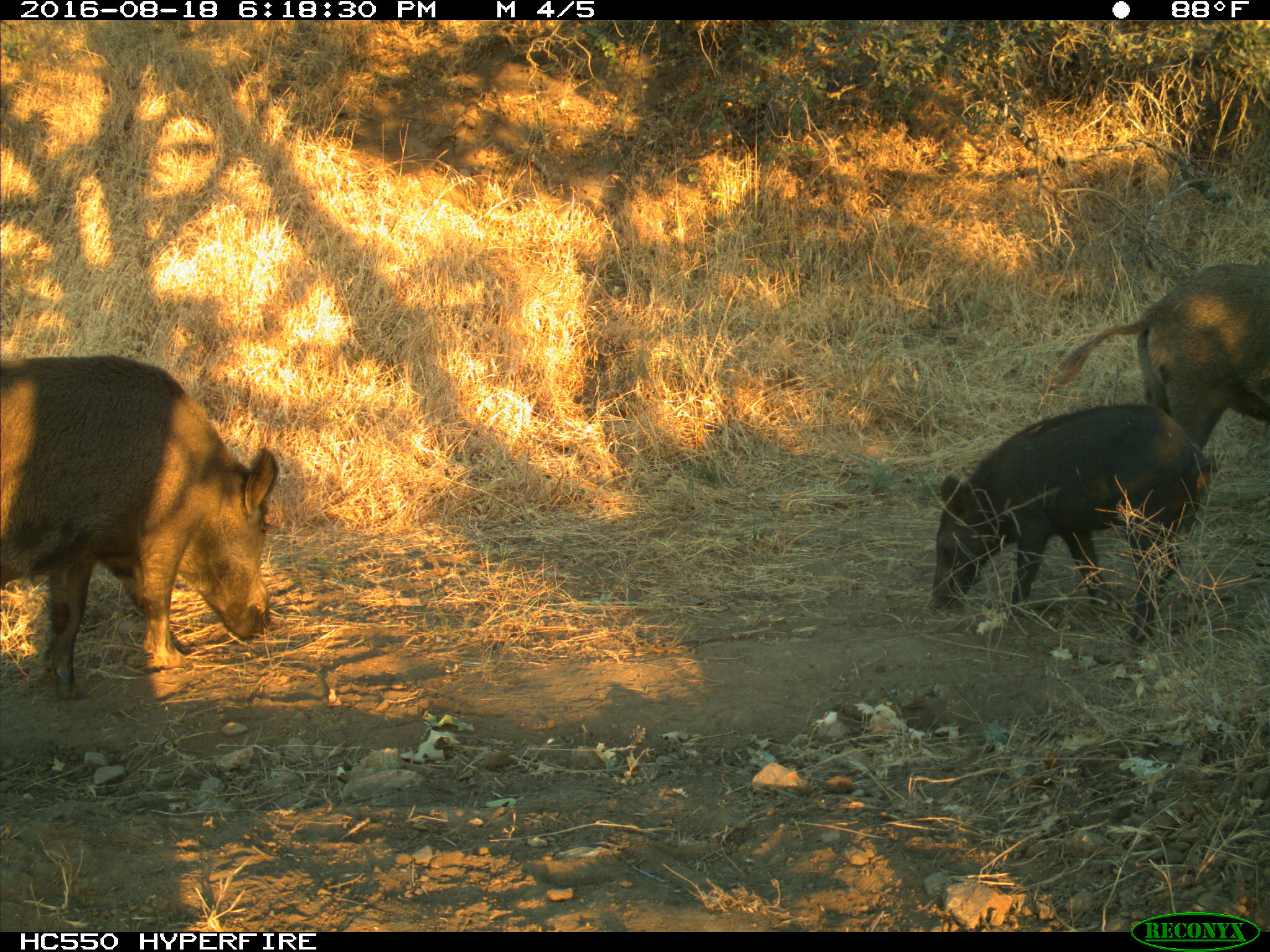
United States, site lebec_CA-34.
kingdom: Animalia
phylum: Chordata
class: Mammalia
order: Artiodactyla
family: Suidae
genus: Sus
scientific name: Sus scrofa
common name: wild boar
Sus scrofa (wild boar).